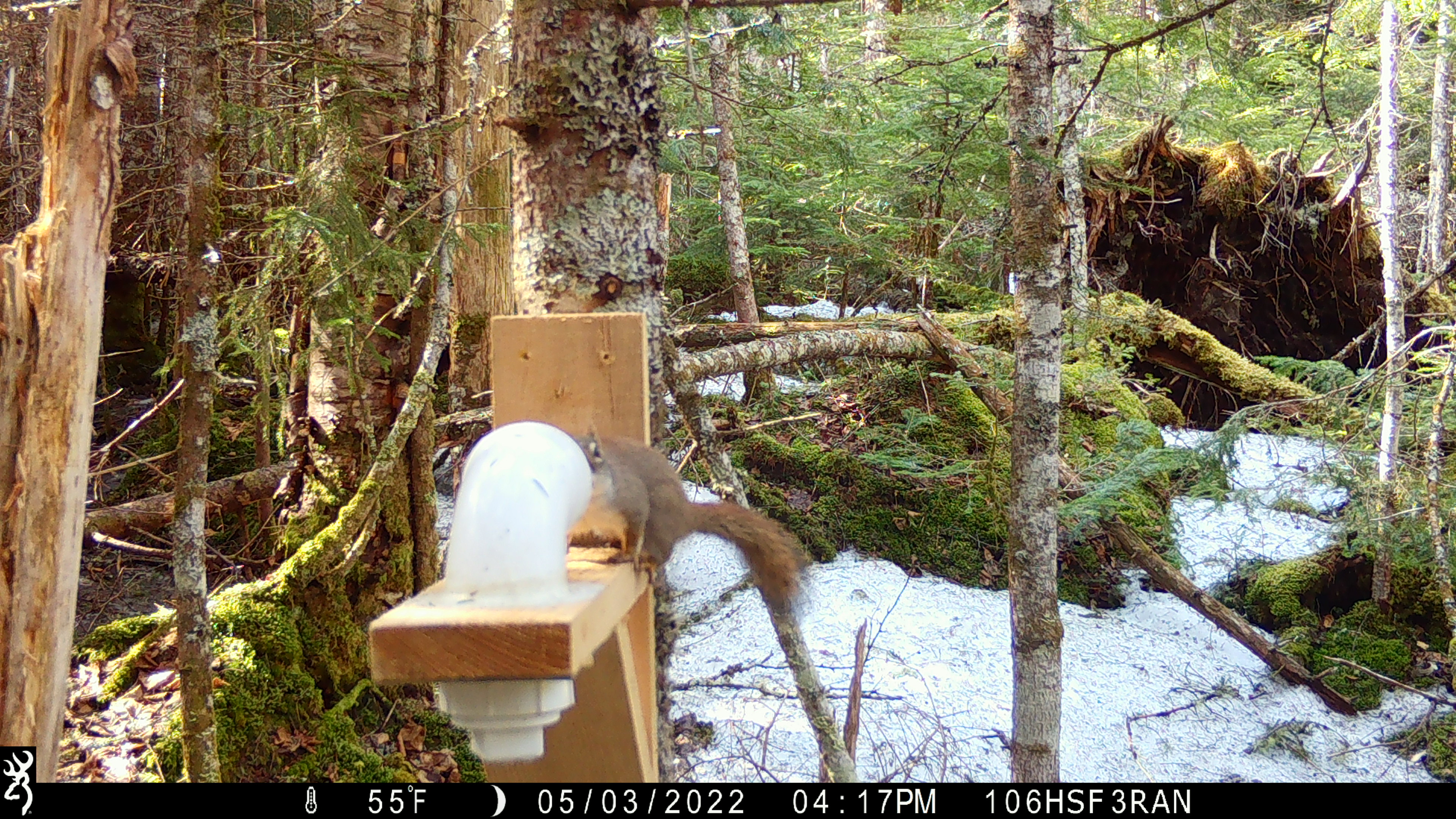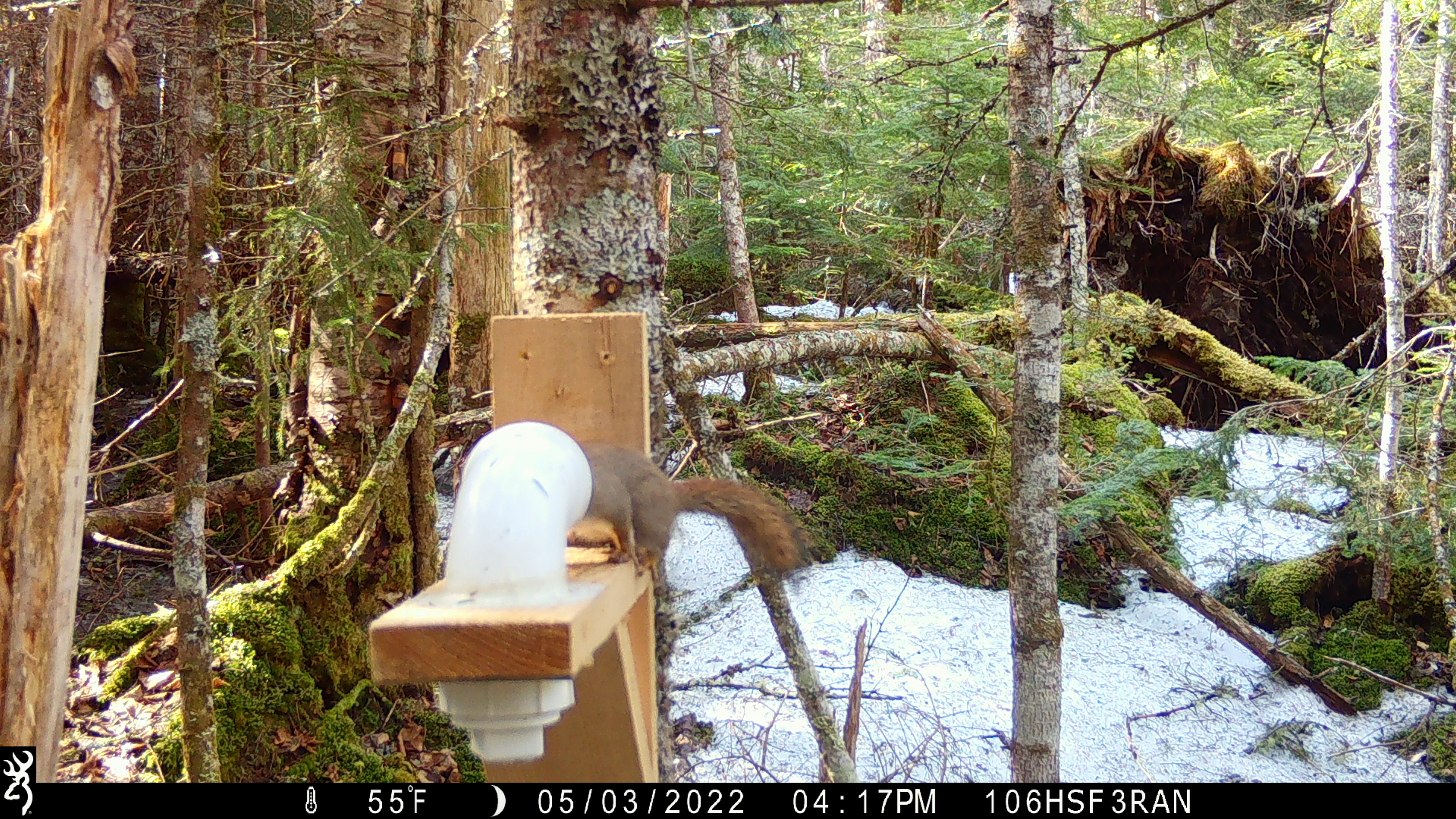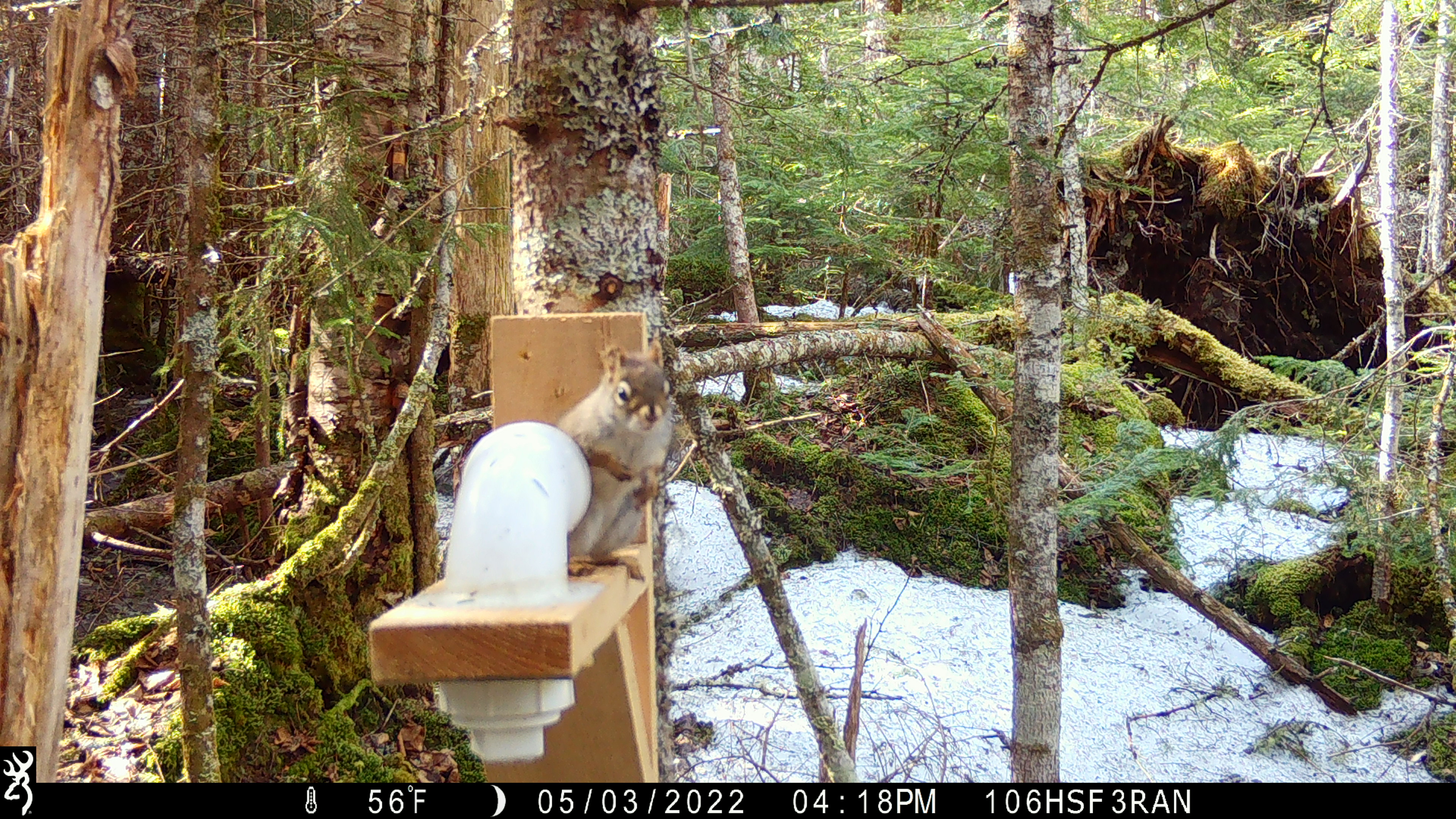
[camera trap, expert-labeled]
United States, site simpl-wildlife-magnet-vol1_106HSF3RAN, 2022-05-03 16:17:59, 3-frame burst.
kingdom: Animalia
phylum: Chordata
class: Mammalia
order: Rodentia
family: Sciuridae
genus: Tamiasciurus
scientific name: Tamiasciurus hudsonicus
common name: red squirrel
Red squirrel (Tamiasciurus hudsonicus).